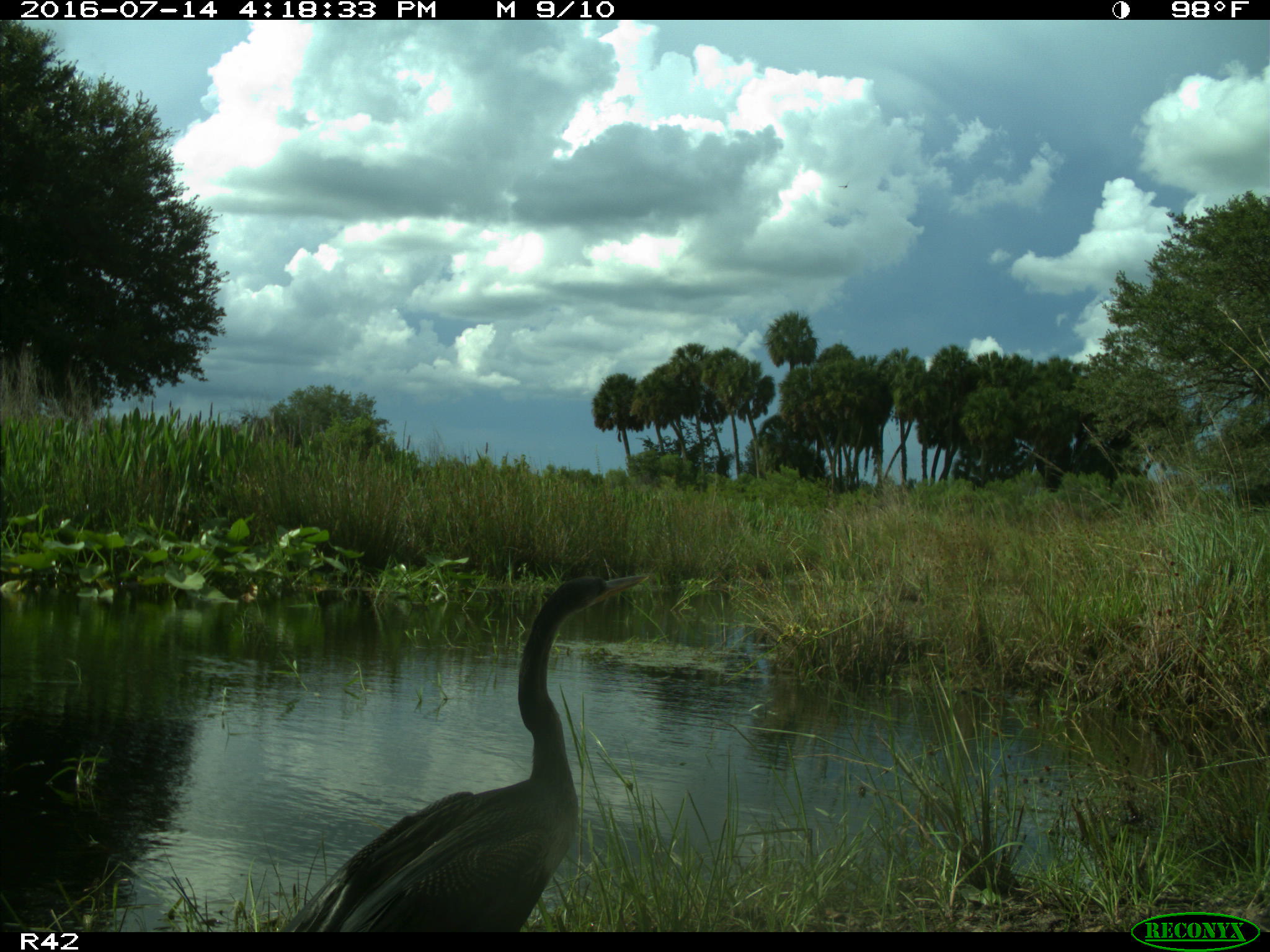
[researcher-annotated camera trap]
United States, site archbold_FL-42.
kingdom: Animalia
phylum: Chordata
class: Aves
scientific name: Aves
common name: birds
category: unidentified bird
Unidentified bird (birds) (Aves).